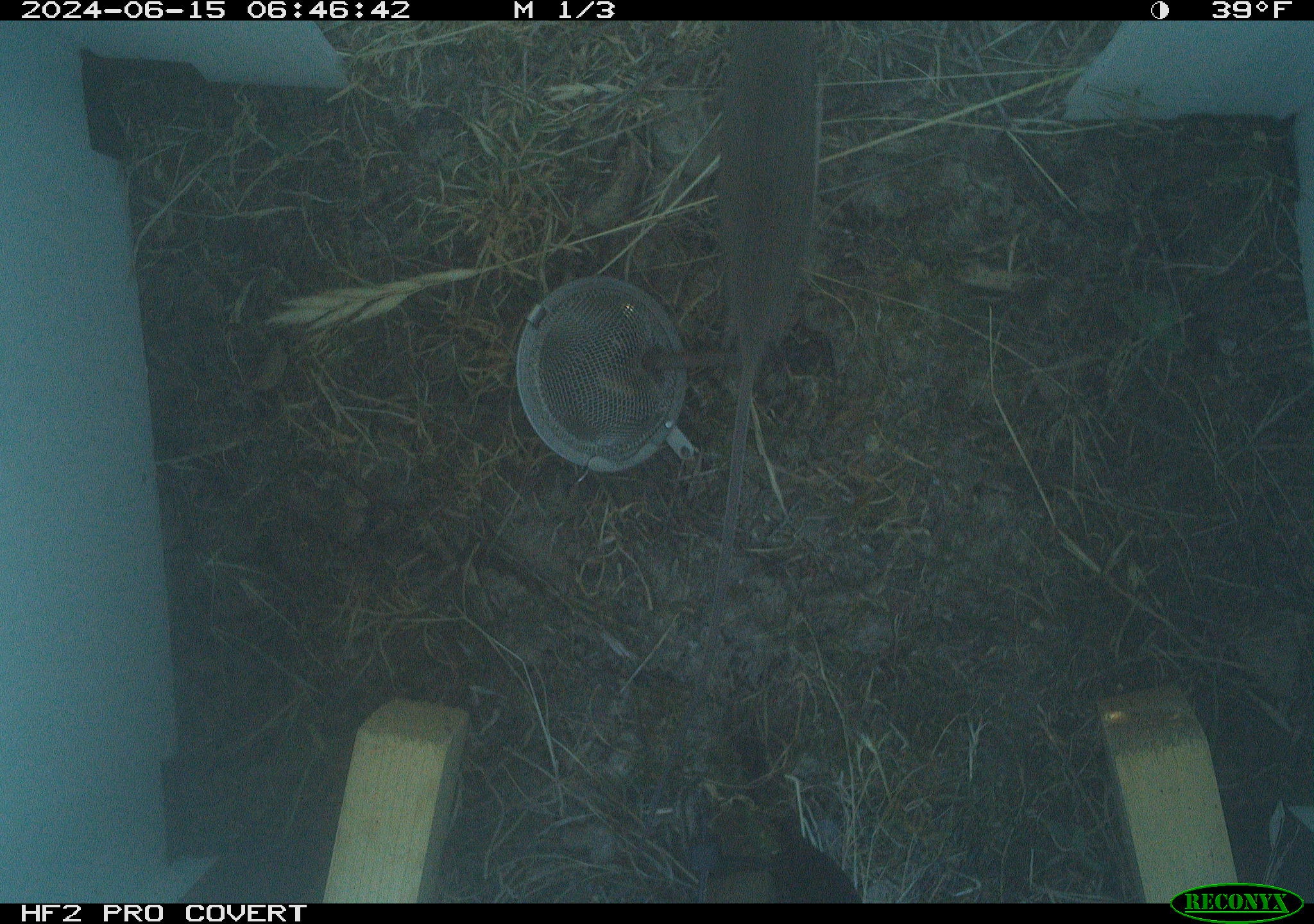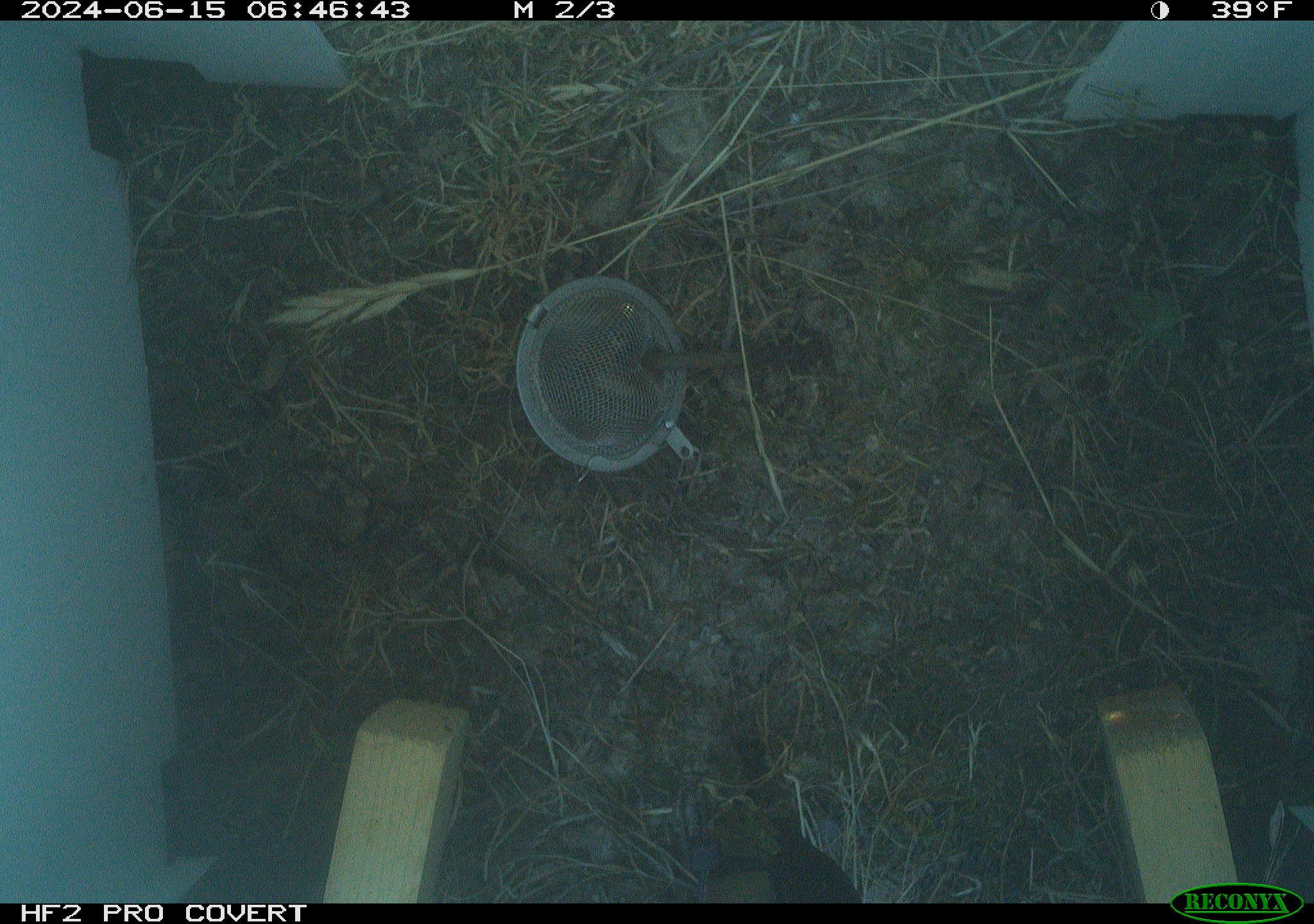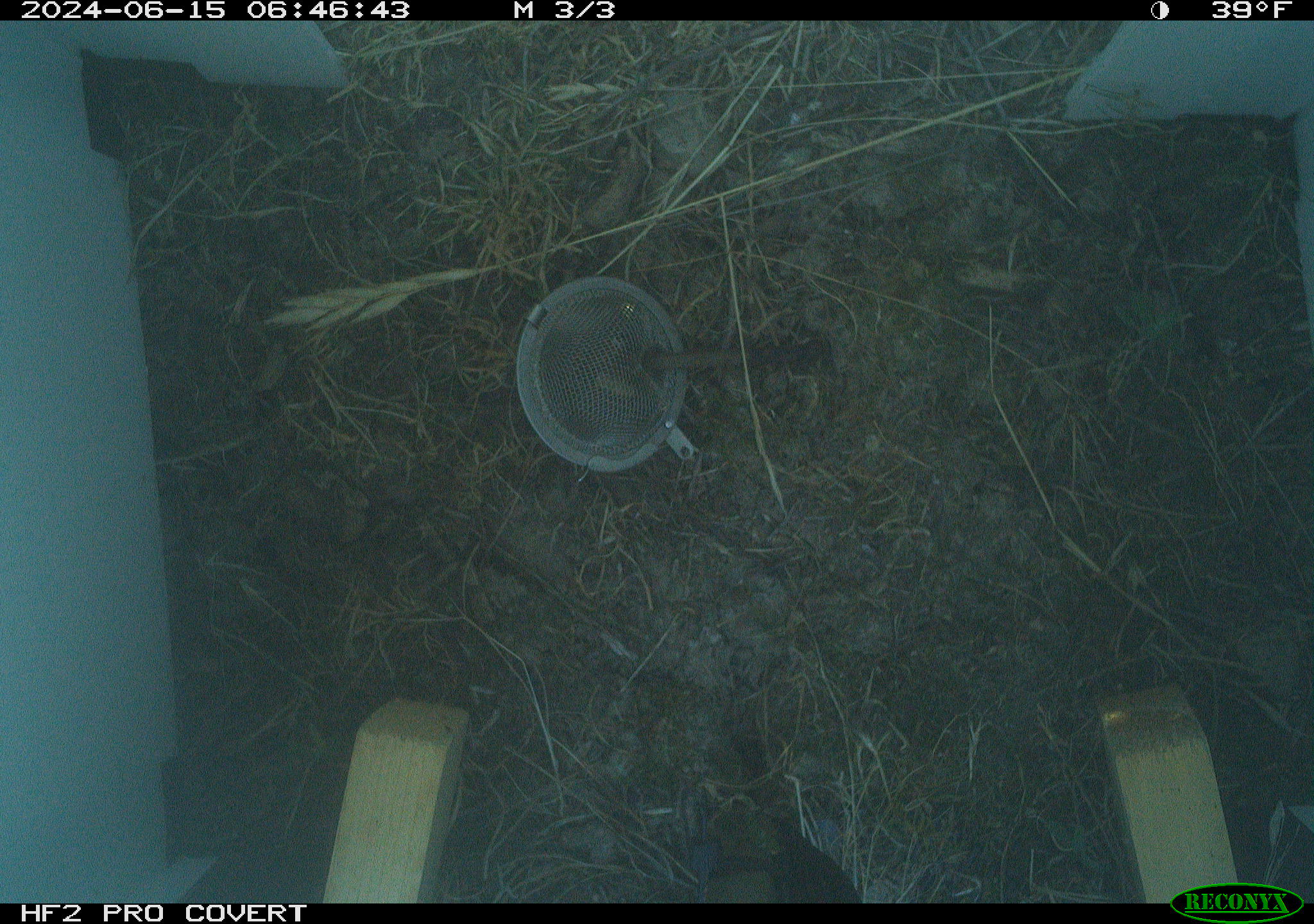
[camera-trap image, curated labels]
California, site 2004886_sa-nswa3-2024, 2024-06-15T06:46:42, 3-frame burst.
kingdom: Animalia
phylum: Chordata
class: Mammalia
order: Rodentia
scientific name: Rodentia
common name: rodent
Rodent (Rodentia).